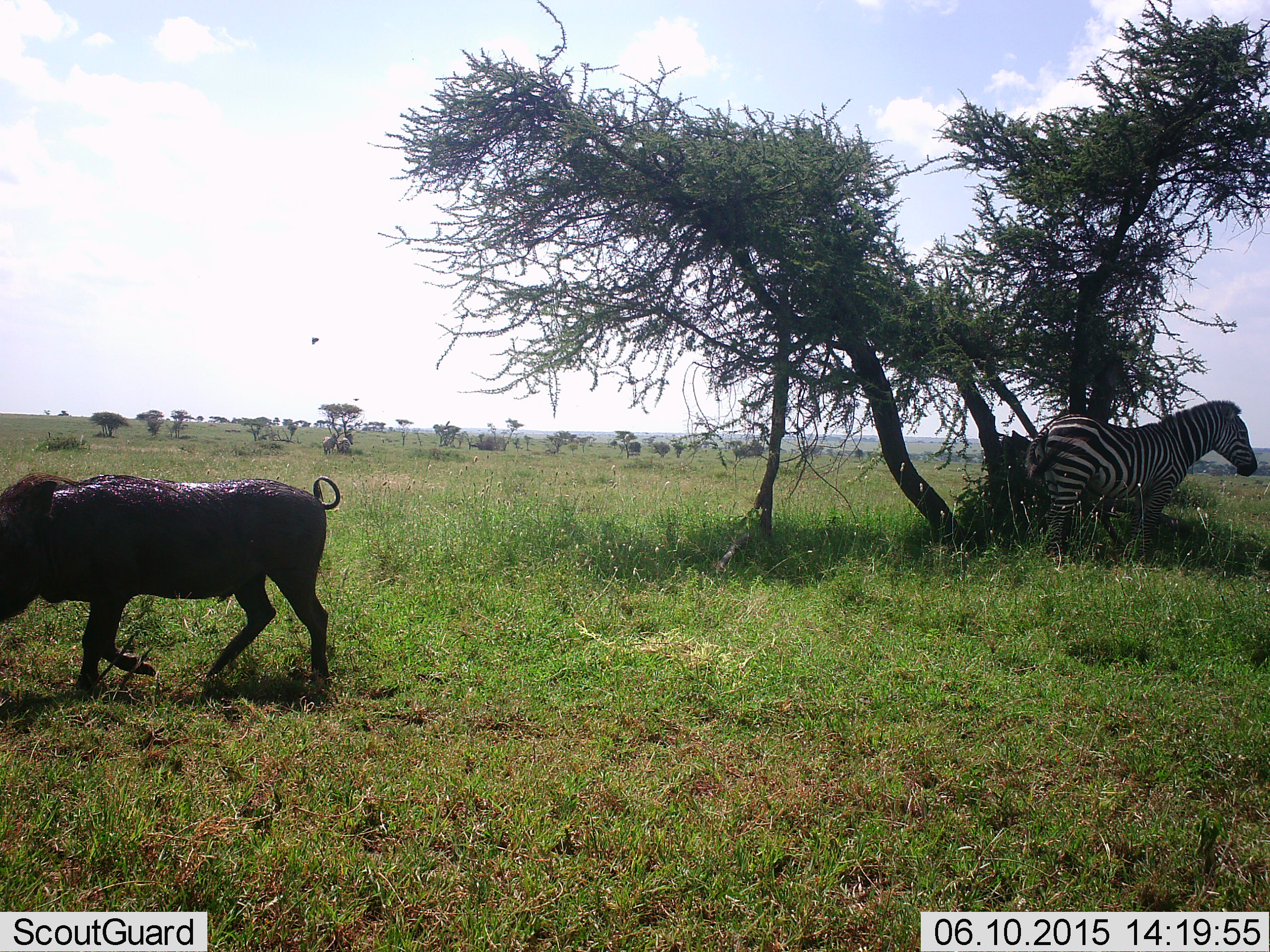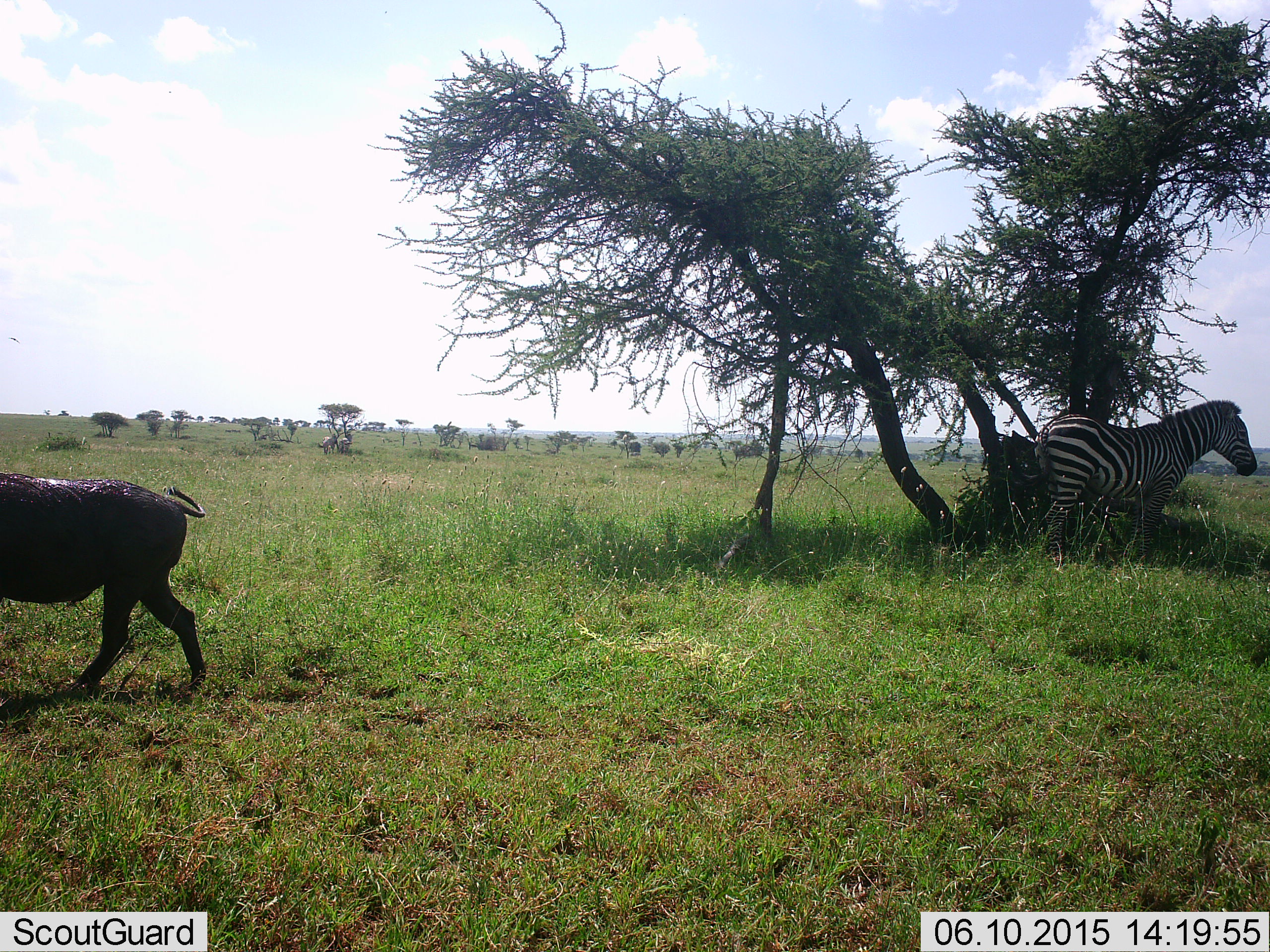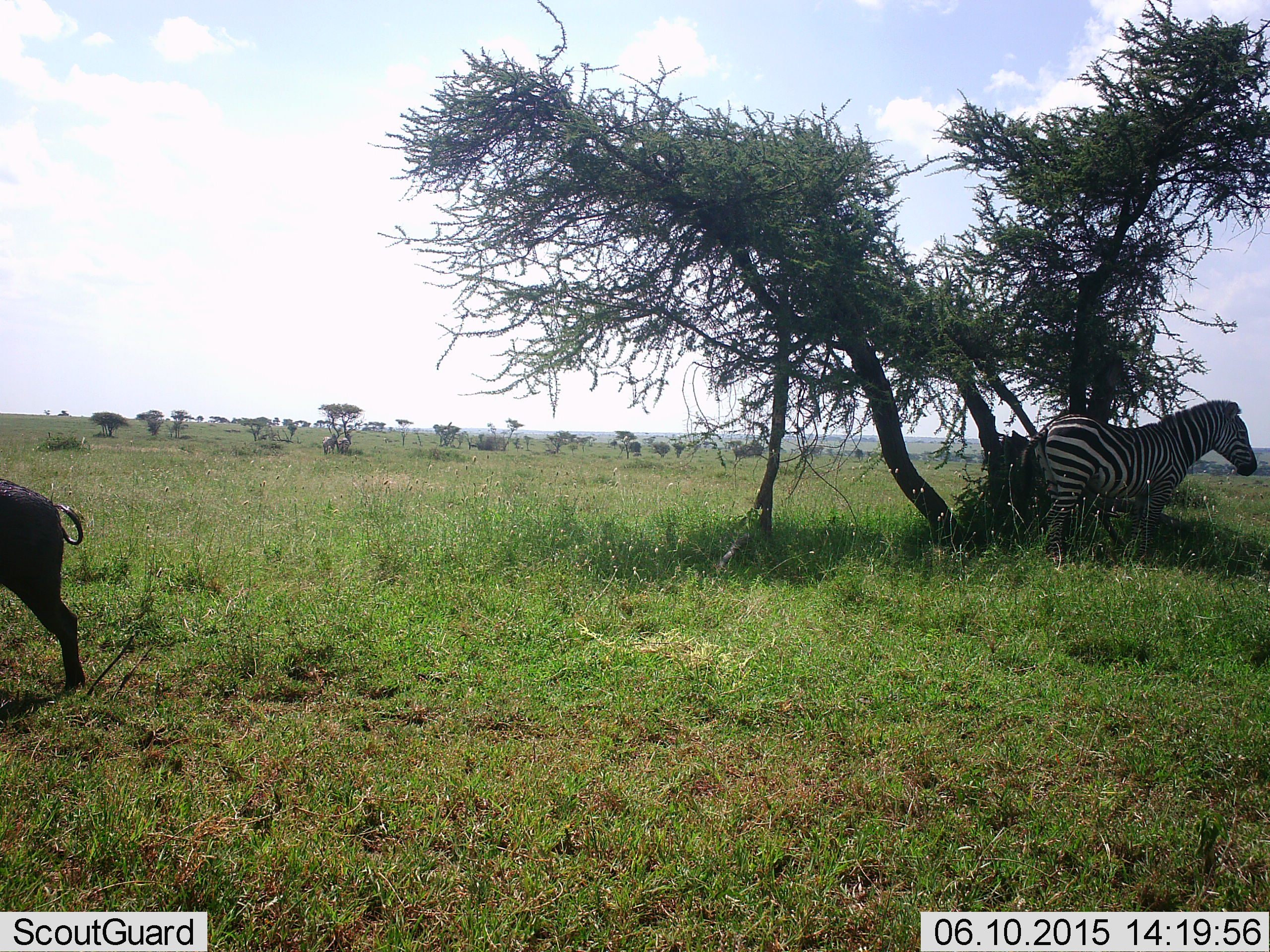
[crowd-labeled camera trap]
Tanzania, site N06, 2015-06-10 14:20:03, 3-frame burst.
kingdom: Animalia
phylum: Chordata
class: Mammalia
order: Artiodactyla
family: Suidae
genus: Phacochoerus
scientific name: Phacochoerus africanus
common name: warthog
Warthog (Phacochoerus africanus), count 1. Behavior (volunteer vote fractions): standing 0%, resting 0%, moving 100%, interacting 0%. Young present (vote fraction): 0%. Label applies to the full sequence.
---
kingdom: Animalia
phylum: Chordata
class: Mammalia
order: Perissodactyla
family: Equidae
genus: Equus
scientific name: Equus quagga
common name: plains zebra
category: zebra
Zebra (plains zebra) (Equus quagga), count 1. Behavior (volunteer vote fractions): standing 87%, resting 7%, moving 7%, interacting 0%. Young present (vote fraction): 0%. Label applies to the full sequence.